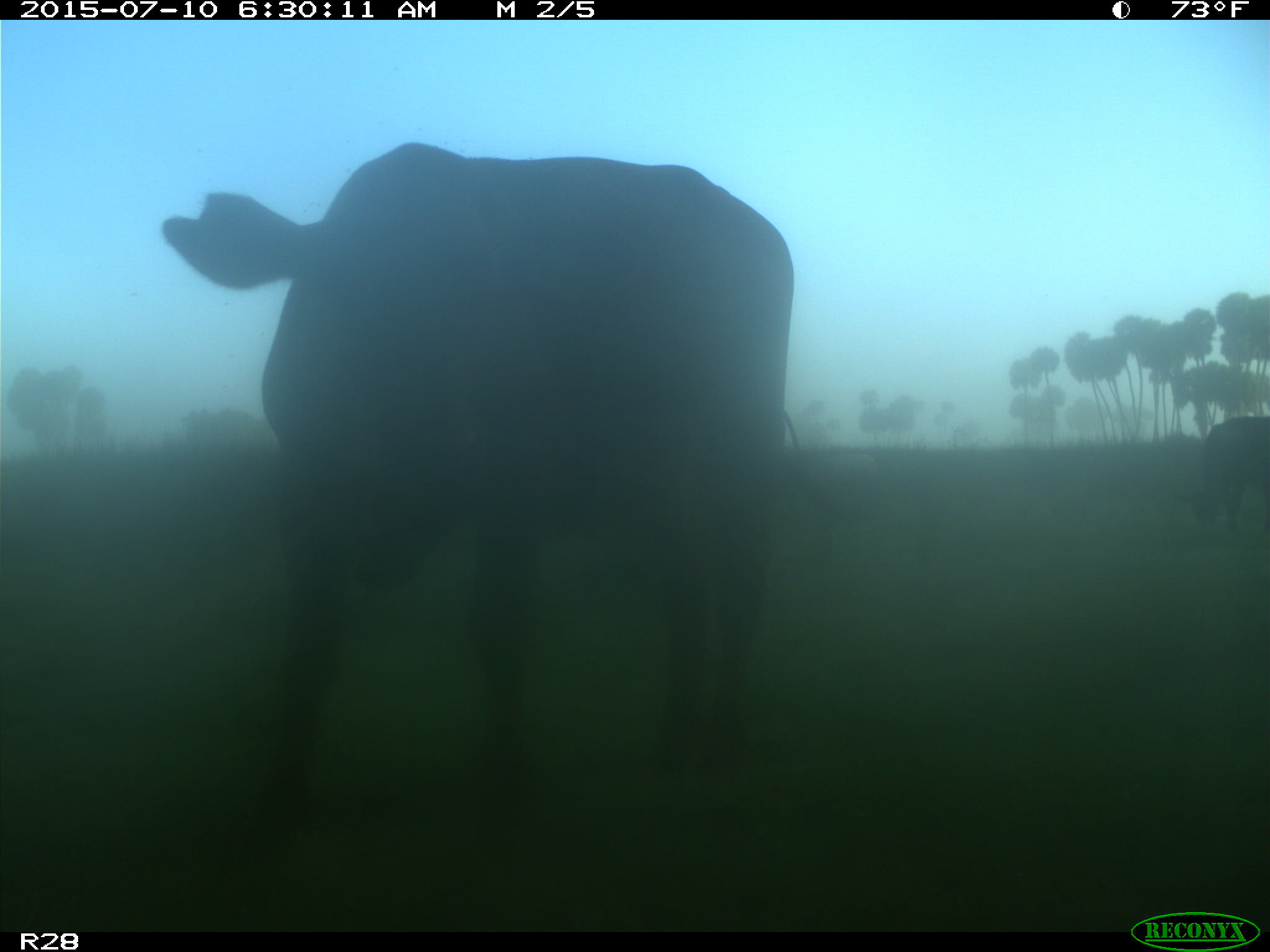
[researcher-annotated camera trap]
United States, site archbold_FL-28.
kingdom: Animalia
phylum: Chordata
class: Mammalia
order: Artiodactyla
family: Bovidae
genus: Bos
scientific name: Bos taurus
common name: domestic cow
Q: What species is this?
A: Bos taurus (domestic cow).